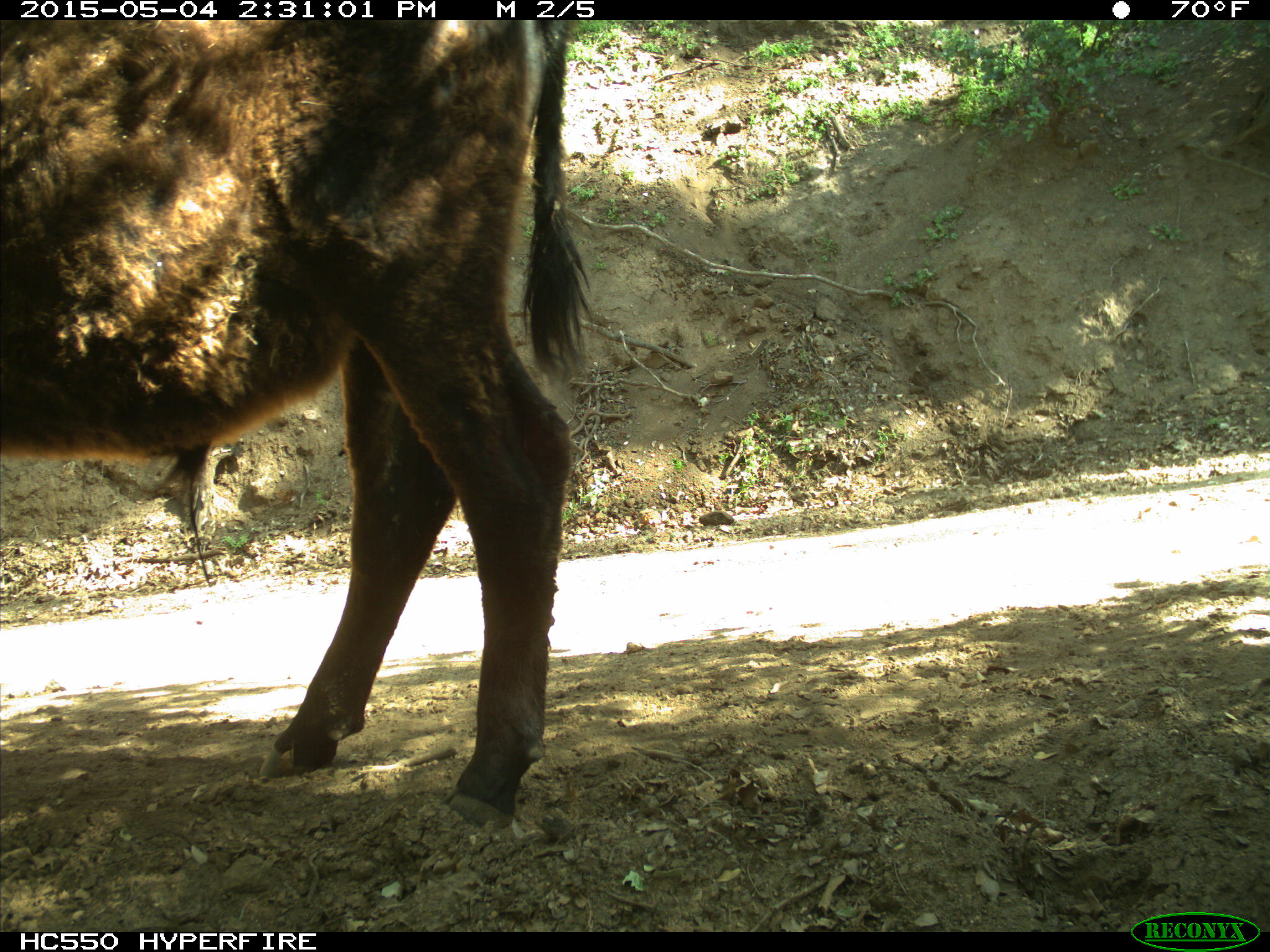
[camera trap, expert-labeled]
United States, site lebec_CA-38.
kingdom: Animalia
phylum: Chordata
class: Mammalia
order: Artiodactyla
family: Bovidae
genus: Bos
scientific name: Bos taurus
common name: domestic cow